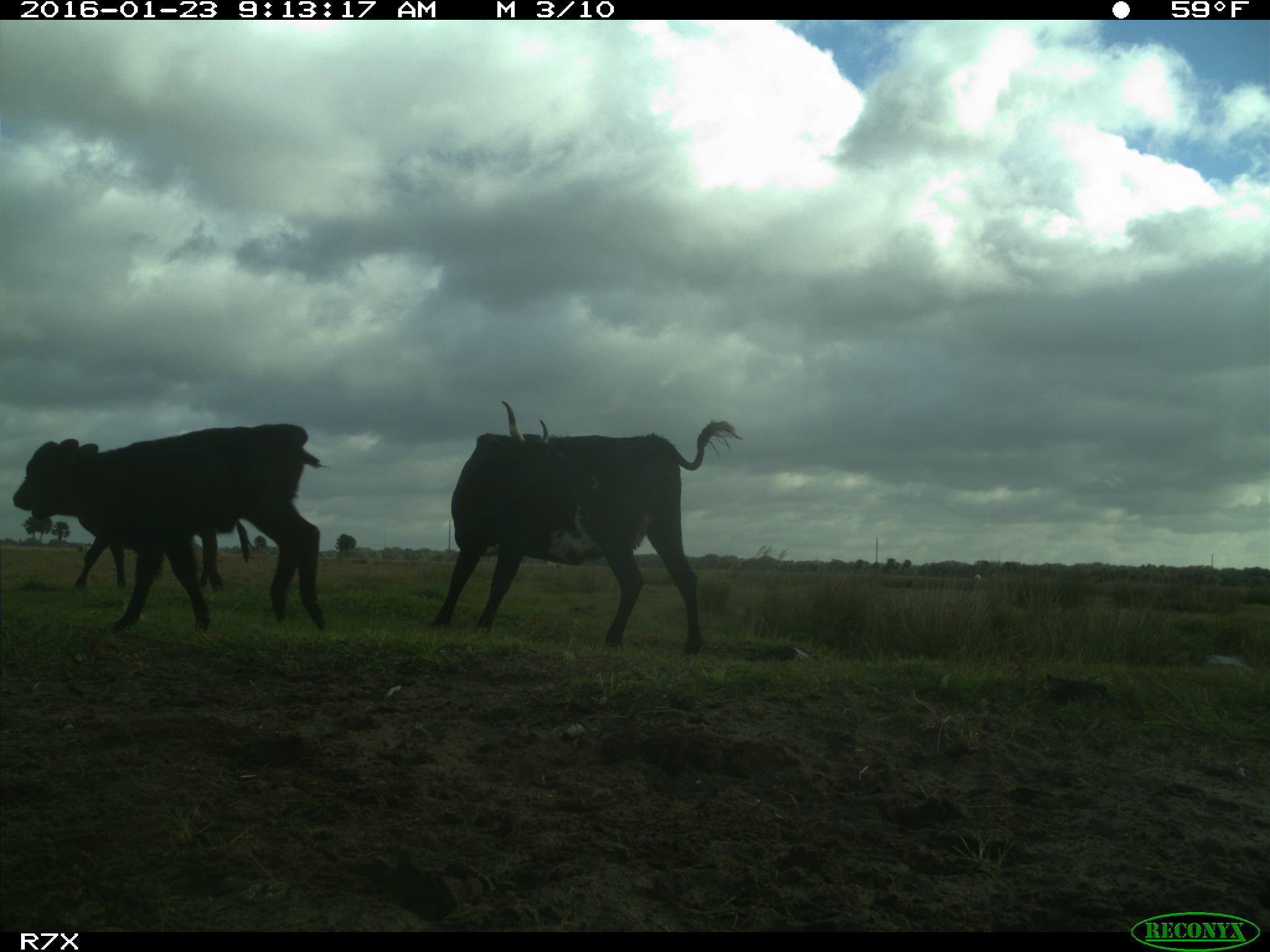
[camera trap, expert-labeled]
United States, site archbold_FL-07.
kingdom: Animalia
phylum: Chordata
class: Mammalia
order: Artiodactyla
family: Bovidae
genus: Bos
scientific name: Bos taurus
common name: domestic cow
Bos taurus (domestic cow).